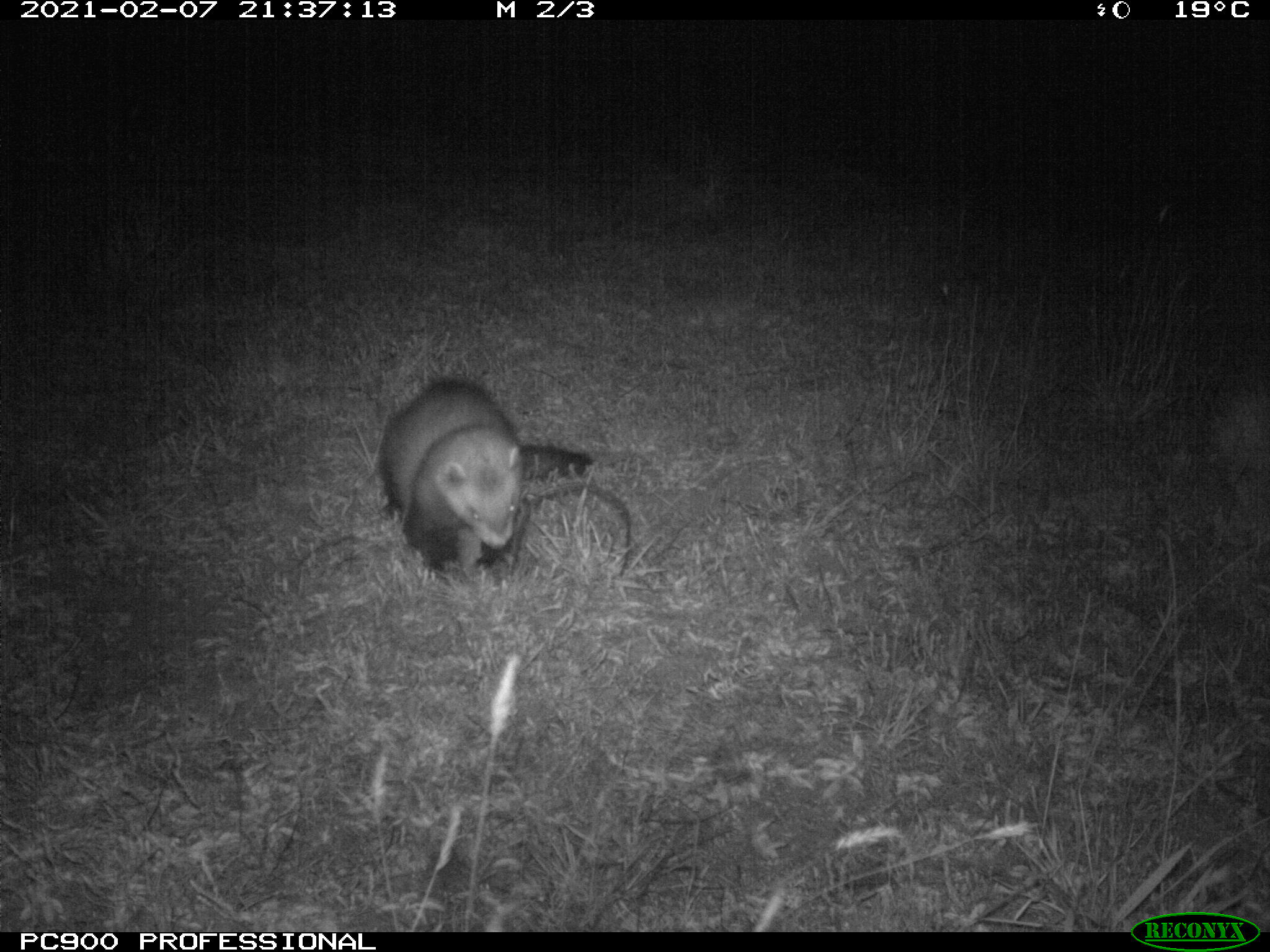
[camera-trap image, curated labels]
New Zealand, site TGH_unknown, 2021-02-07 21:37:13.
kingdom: Animalia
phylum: Chordata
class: Mammalia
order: Carnivora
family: Mustelidae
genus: Mustela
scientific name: Mustela furo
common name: ferret